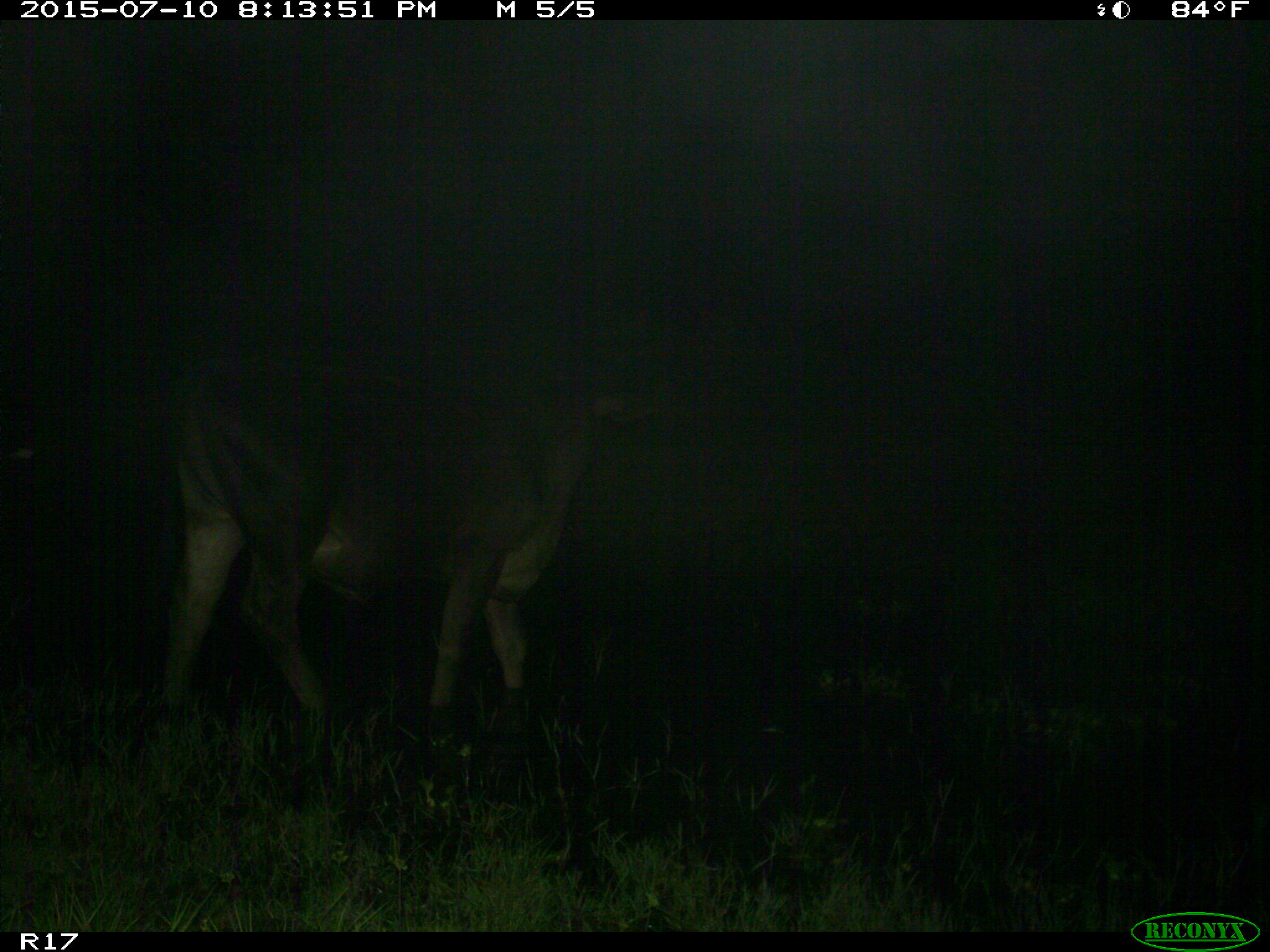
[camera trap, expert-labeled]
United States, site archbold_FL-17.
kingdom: Animalia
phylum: Chordata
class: Mammalia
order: Artiodactyla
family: Bovidae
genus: Bos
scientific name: Bos taurus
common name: domestic cow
Bos taurus (domestic cow).